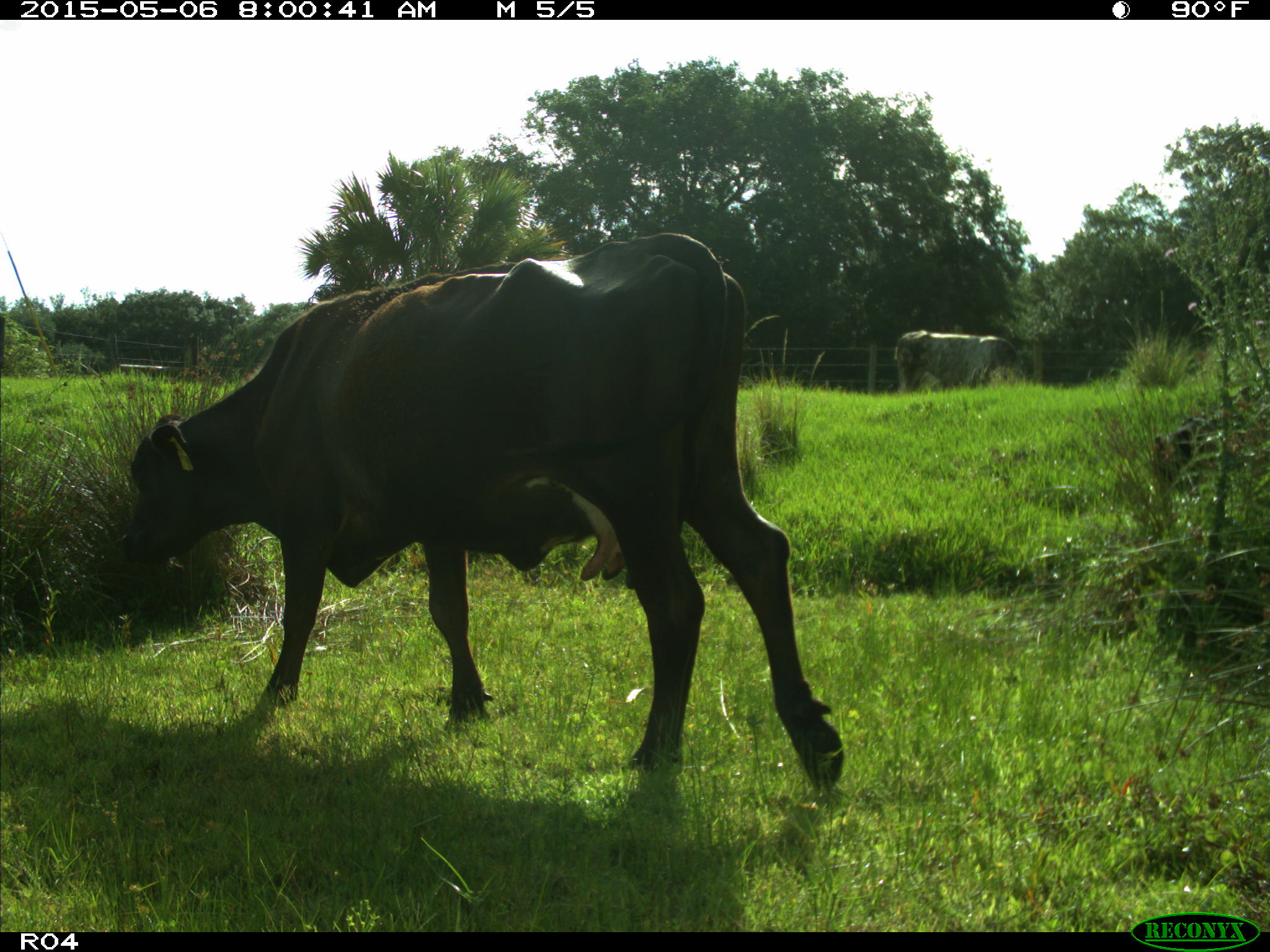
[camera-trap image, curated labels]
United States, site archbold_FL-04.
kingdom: Animalia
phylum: Chordata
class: Mammalia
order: Artiodactyla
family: Bovidae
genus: Bos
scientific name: Bos taurus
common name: domestic cow